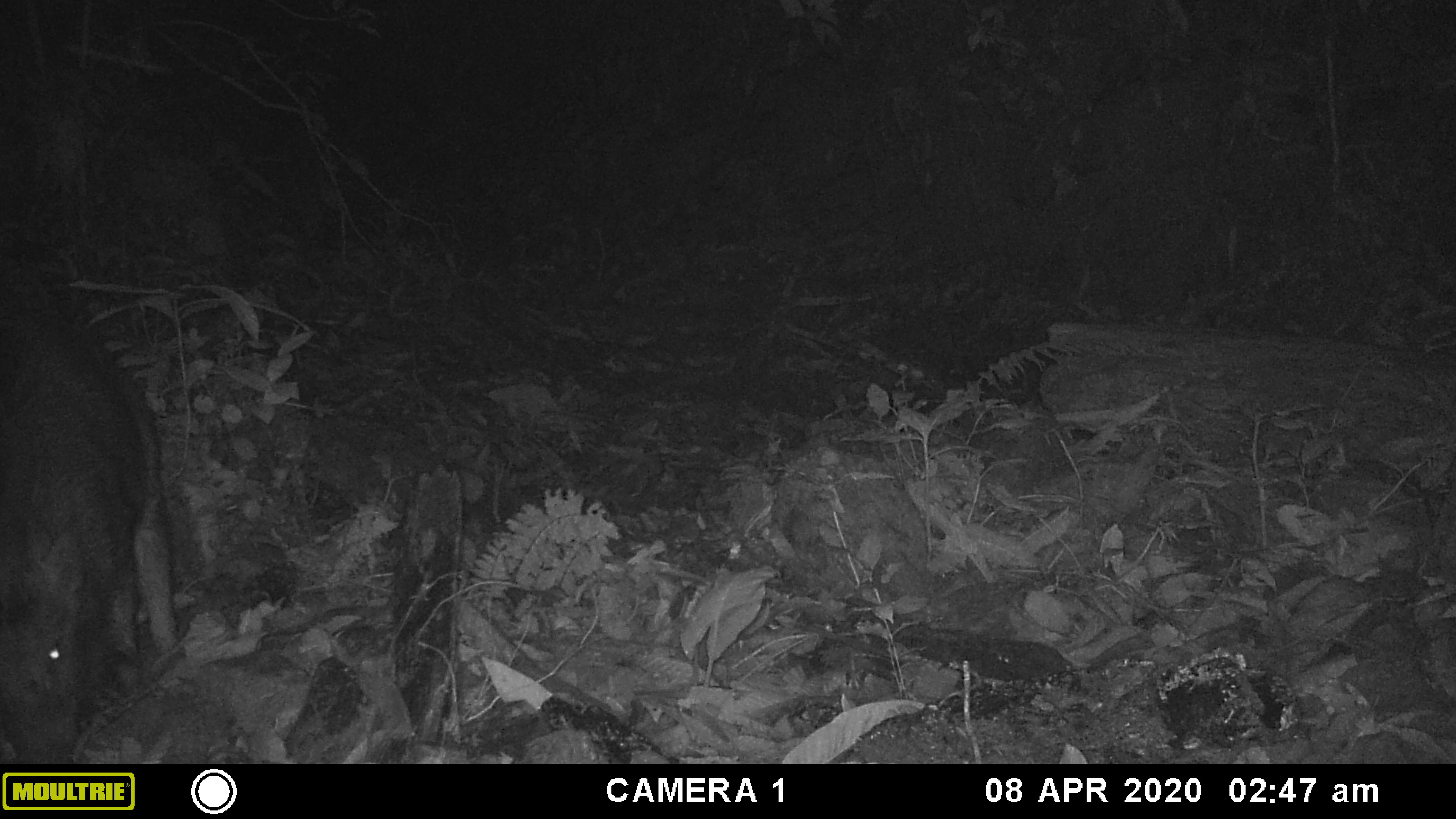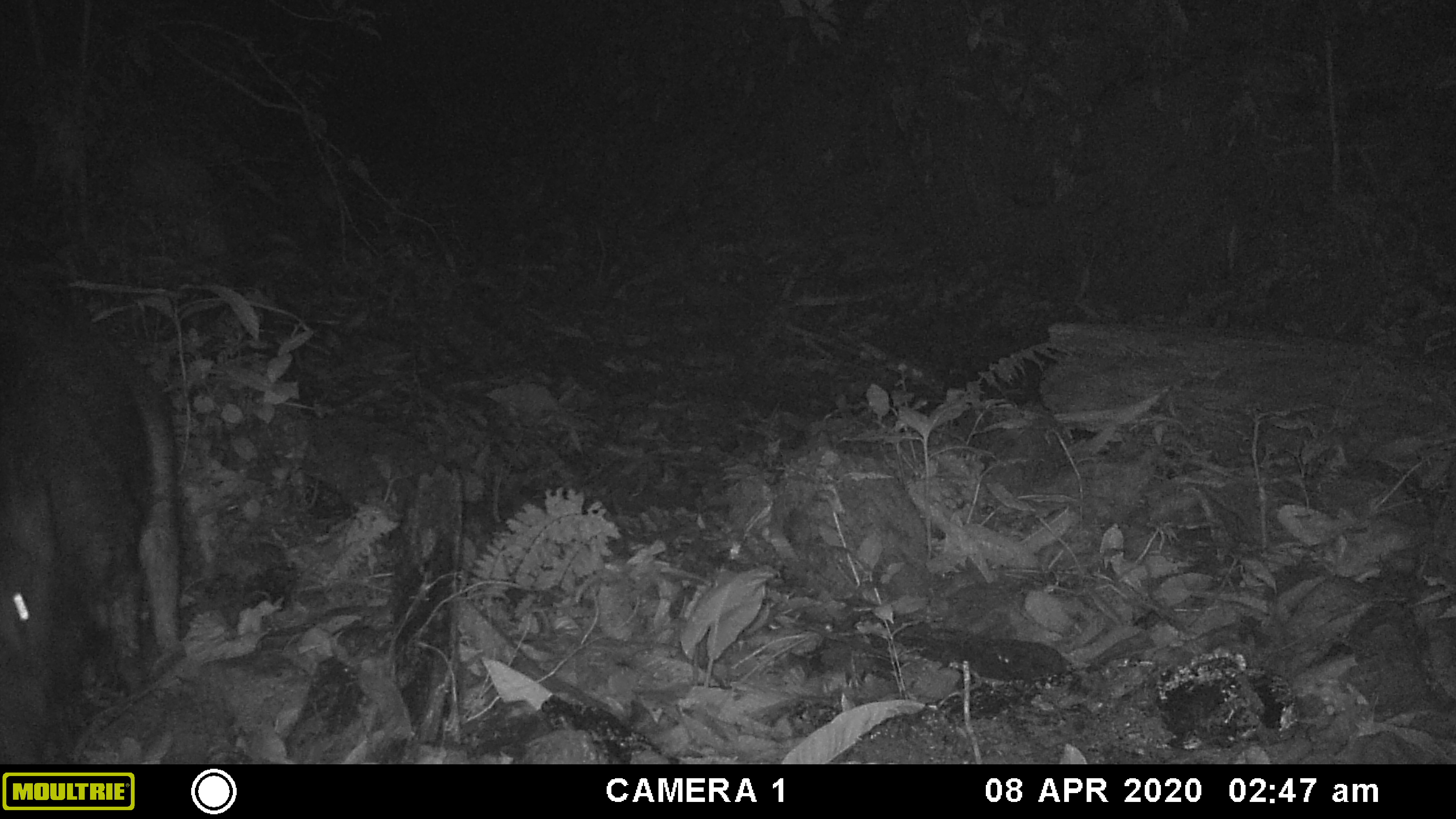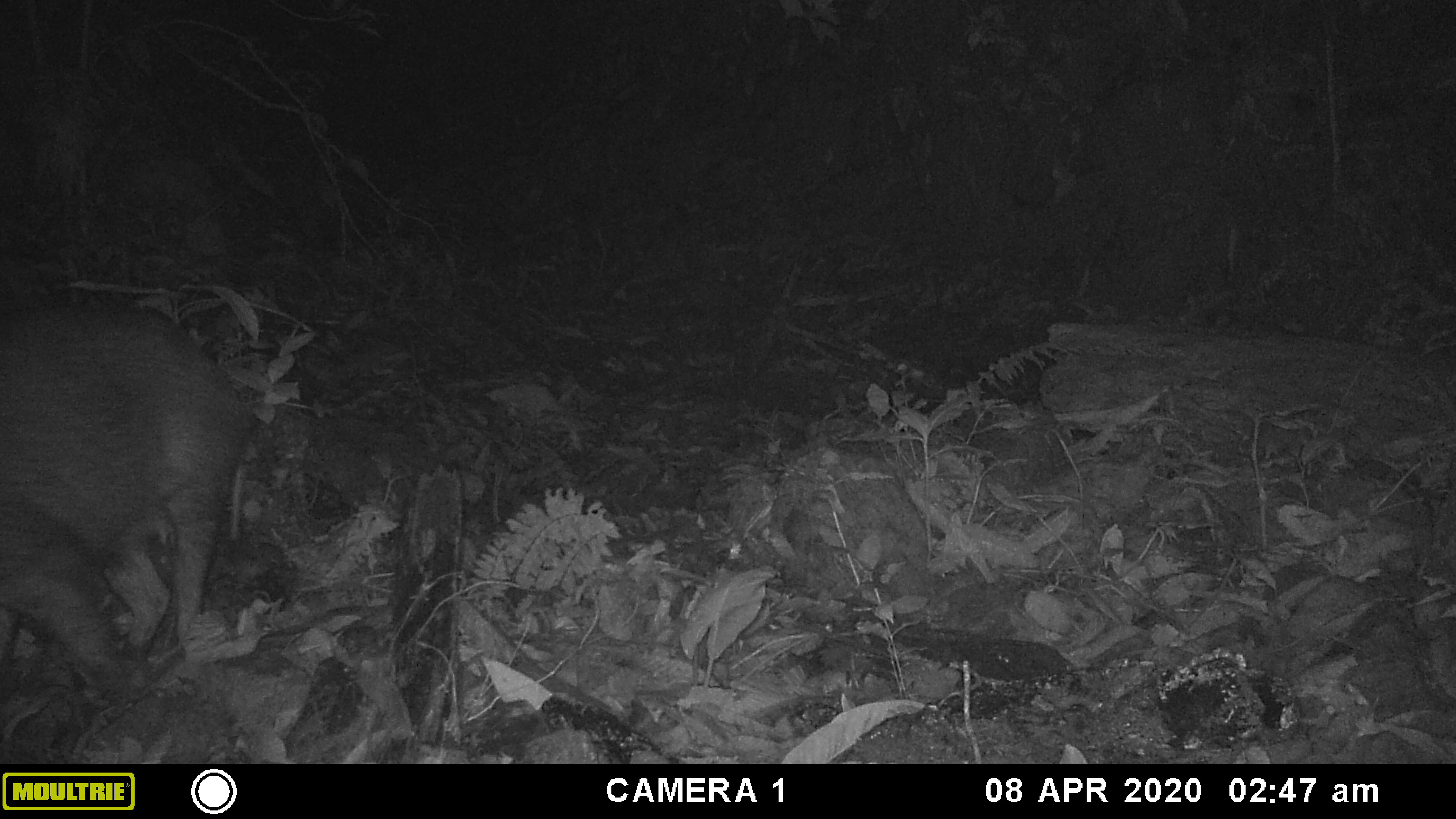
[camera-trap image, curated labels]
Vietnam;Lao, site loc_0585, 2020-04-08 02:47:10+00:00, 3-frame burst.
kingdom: Animalia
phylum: Chordata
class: Mammalia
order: Artiodactyla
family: Suidae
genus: Sus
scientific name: Sus scrofa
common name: eurasian wild pig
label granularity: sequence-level